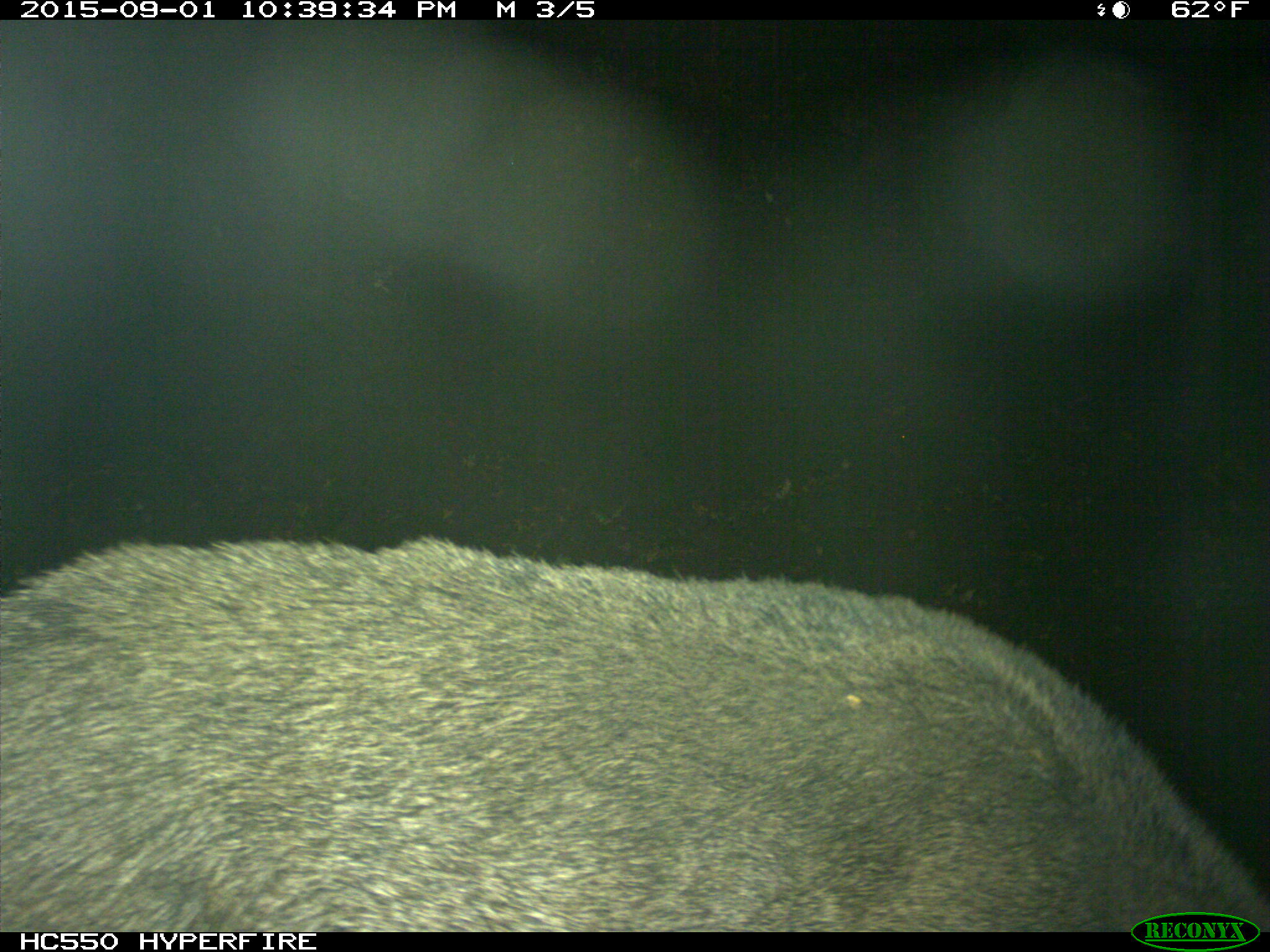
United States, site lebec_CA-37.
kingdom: Animalia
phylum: Chordata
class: Mammalia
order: Artiodactyla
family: Suidae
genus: Sus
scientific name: Sus scrofa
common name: wild boar